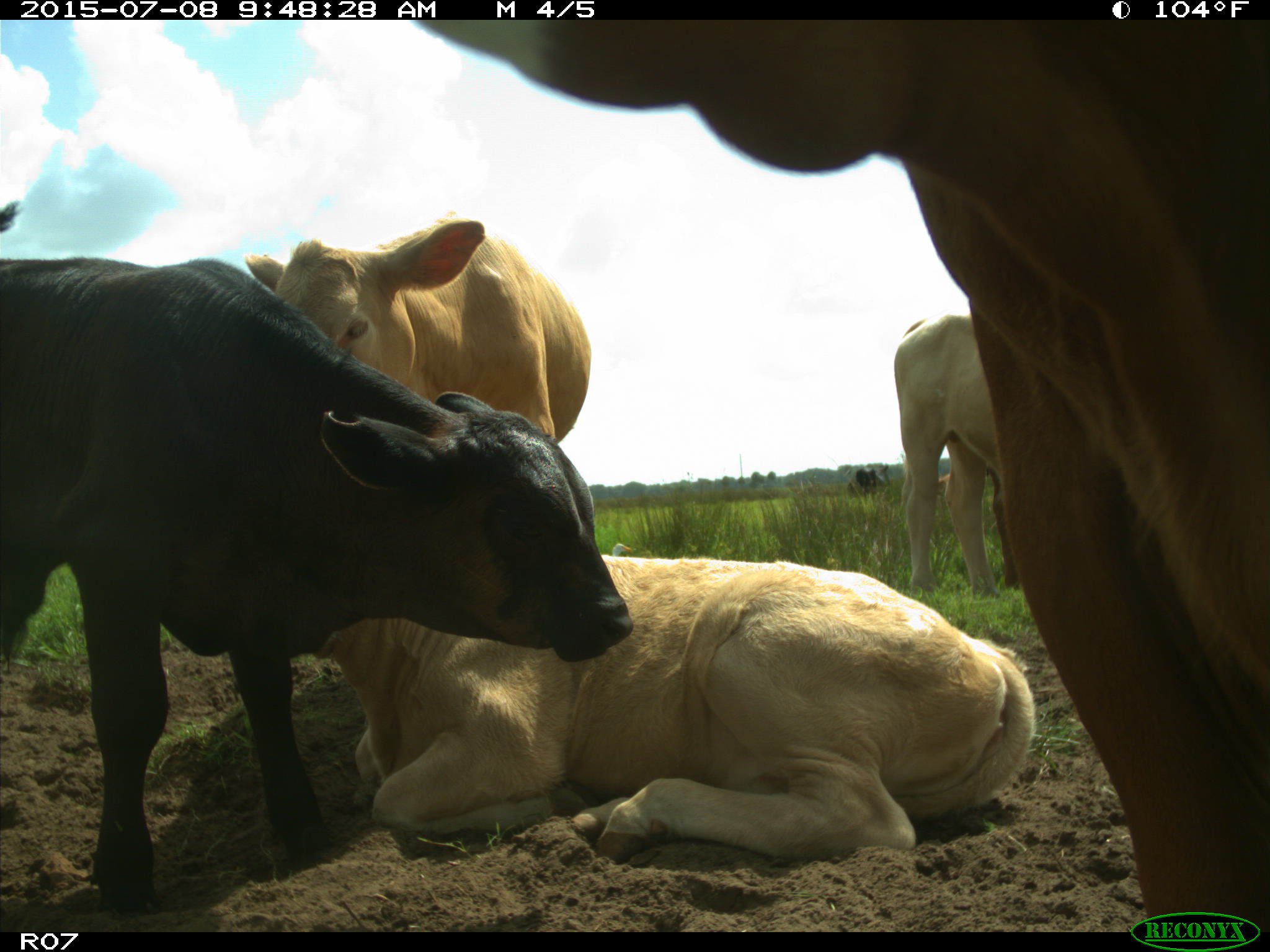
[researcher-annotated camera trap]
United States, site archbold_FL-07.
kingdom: Animalia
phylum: Chordata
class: Mammalia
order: Artiodactyla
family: Bovidae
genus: Bos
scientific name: Bos taurus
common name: domestic cow